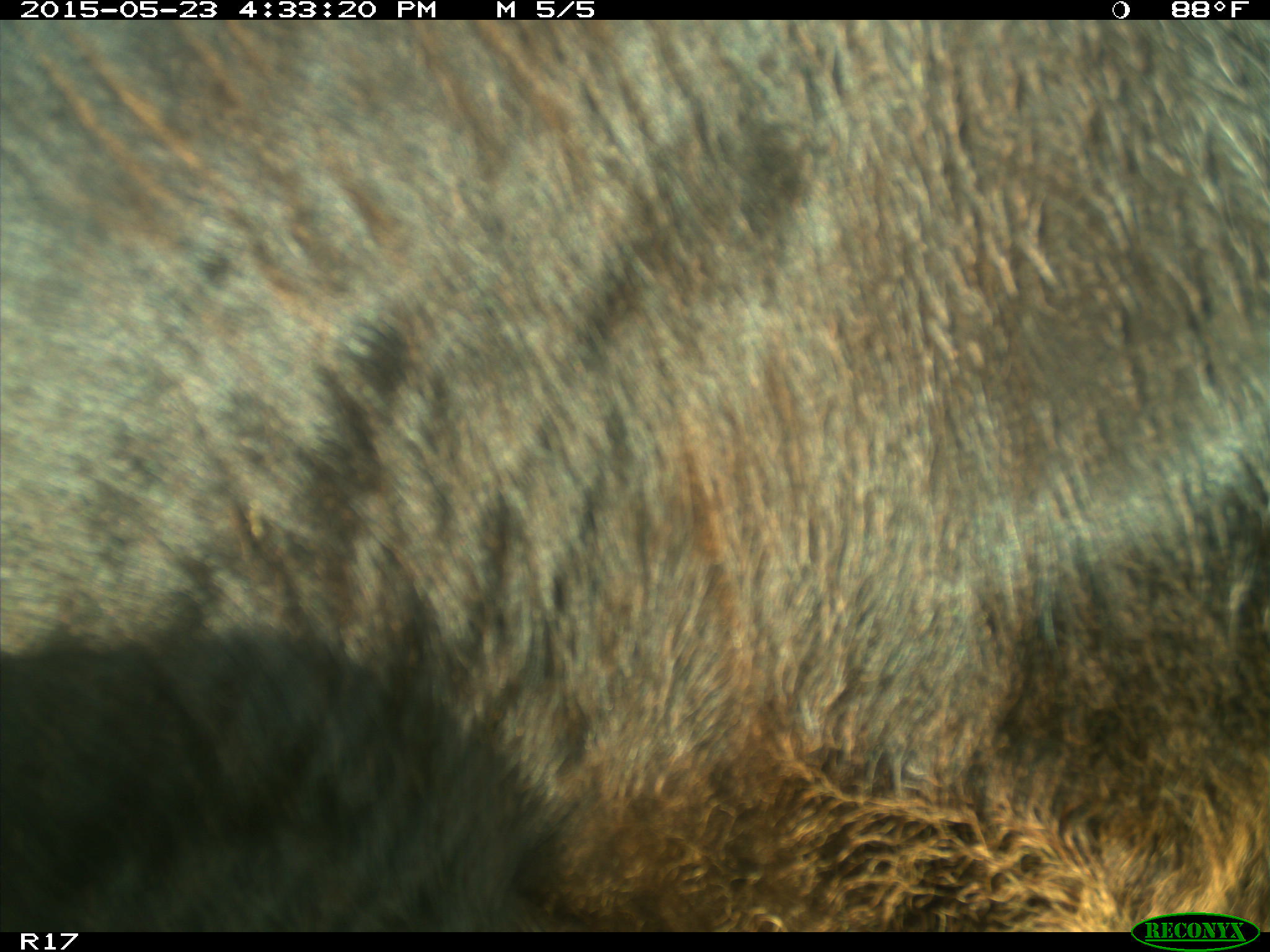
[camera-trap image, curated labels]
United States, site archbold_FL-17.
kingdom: Animalia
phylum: Chordata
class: Mammalia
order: Artiodactyla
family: Bovidae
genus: Bos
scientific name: Bos taurus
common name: domestic cow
Bos taurus (domestic cow).